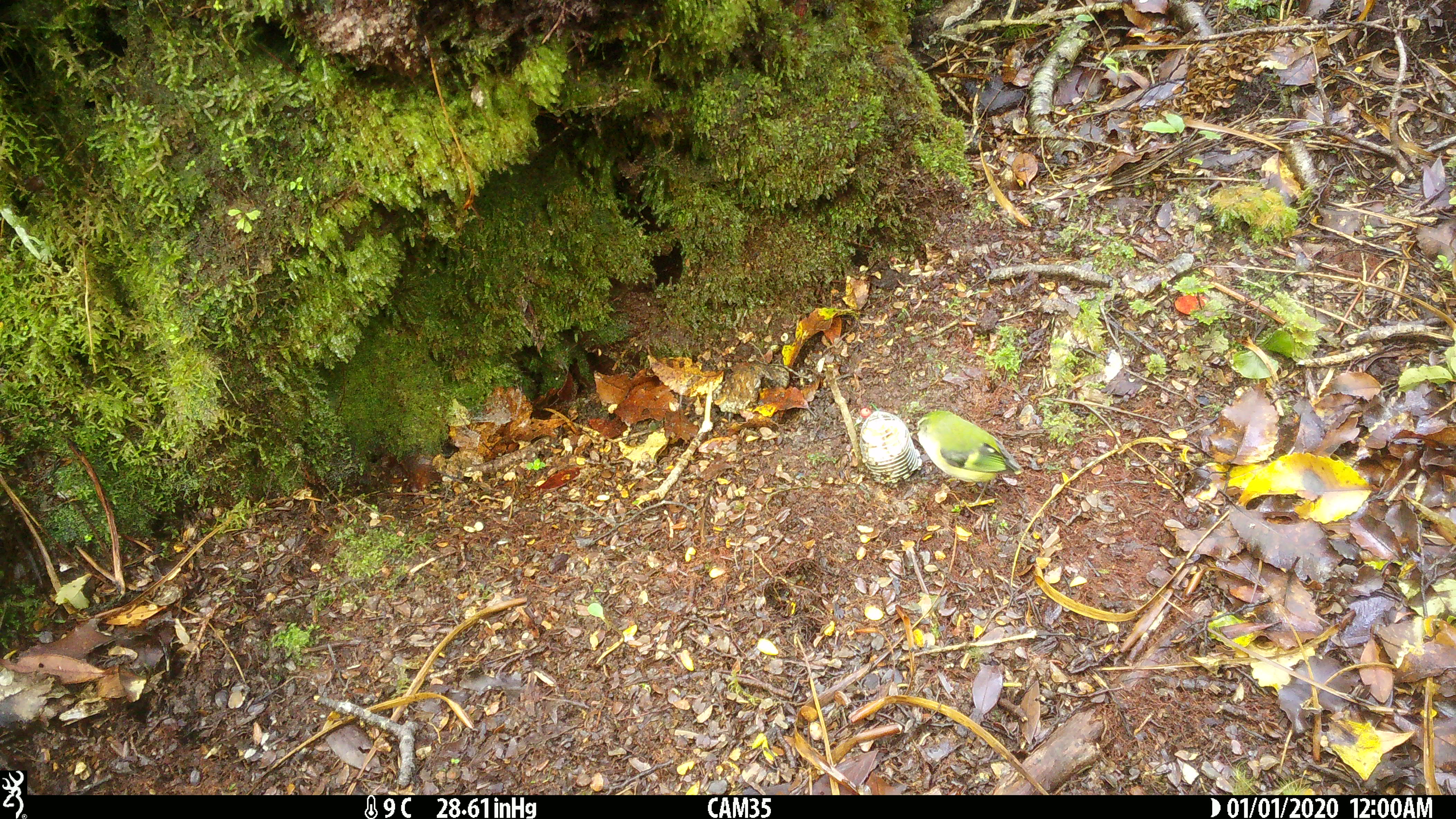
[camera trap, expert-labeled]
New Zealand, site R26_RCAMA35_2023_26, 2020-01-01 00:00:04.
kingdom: Animalia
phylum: Chordata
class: Aves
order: Passeriformes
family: Acanthisittidae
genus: Acanthisitta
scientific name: Acanthisitta chloris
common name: rifleman